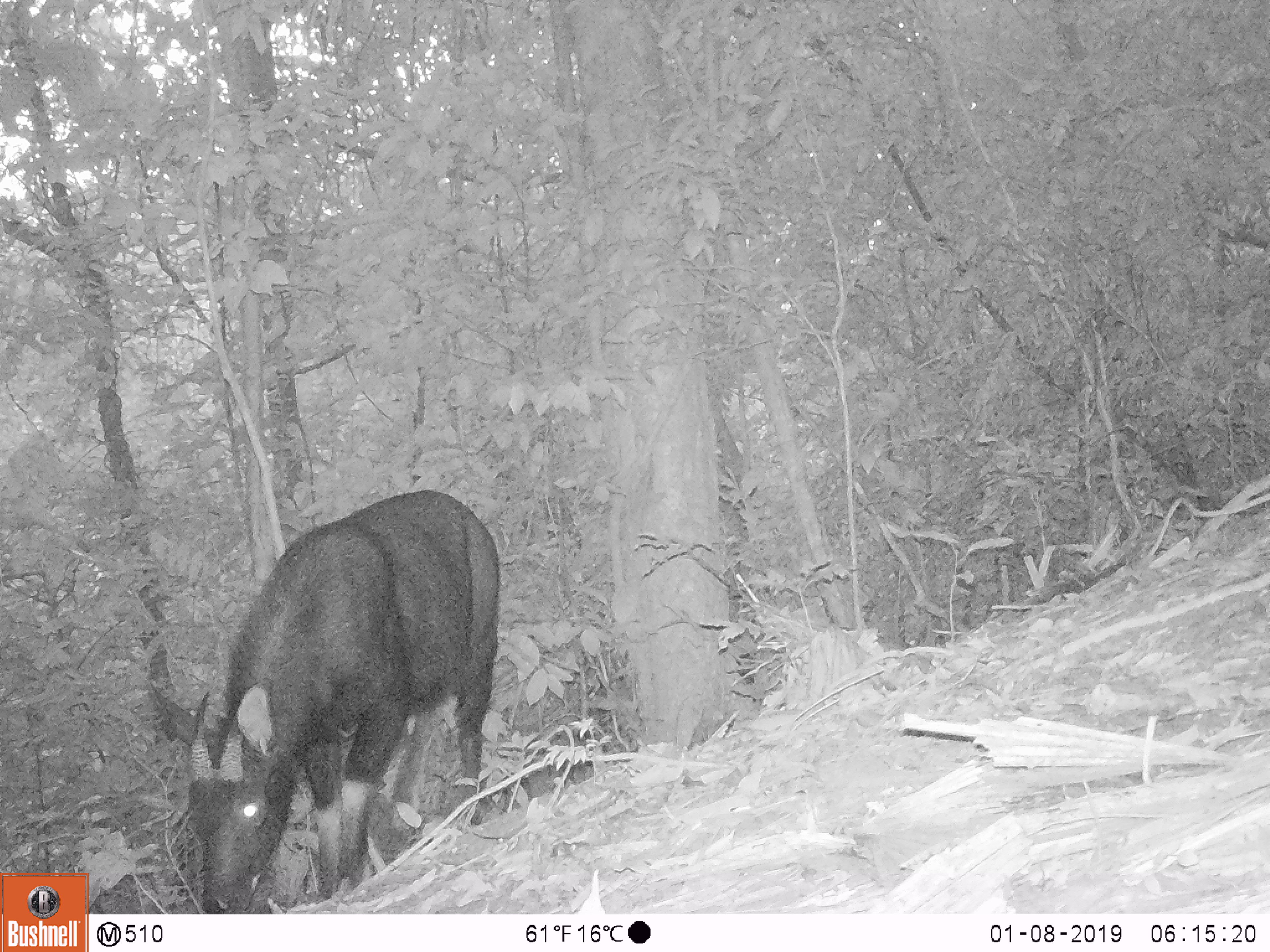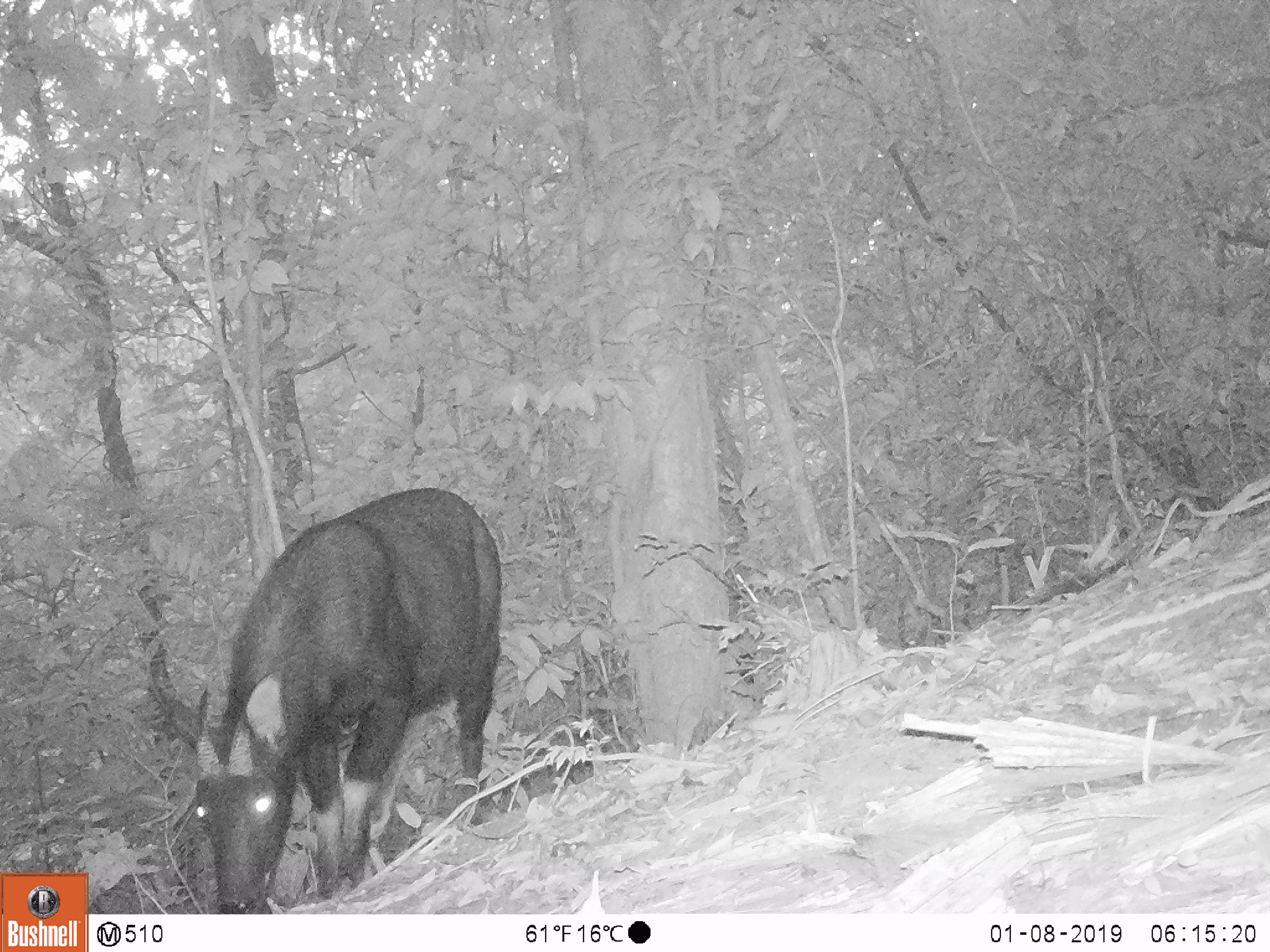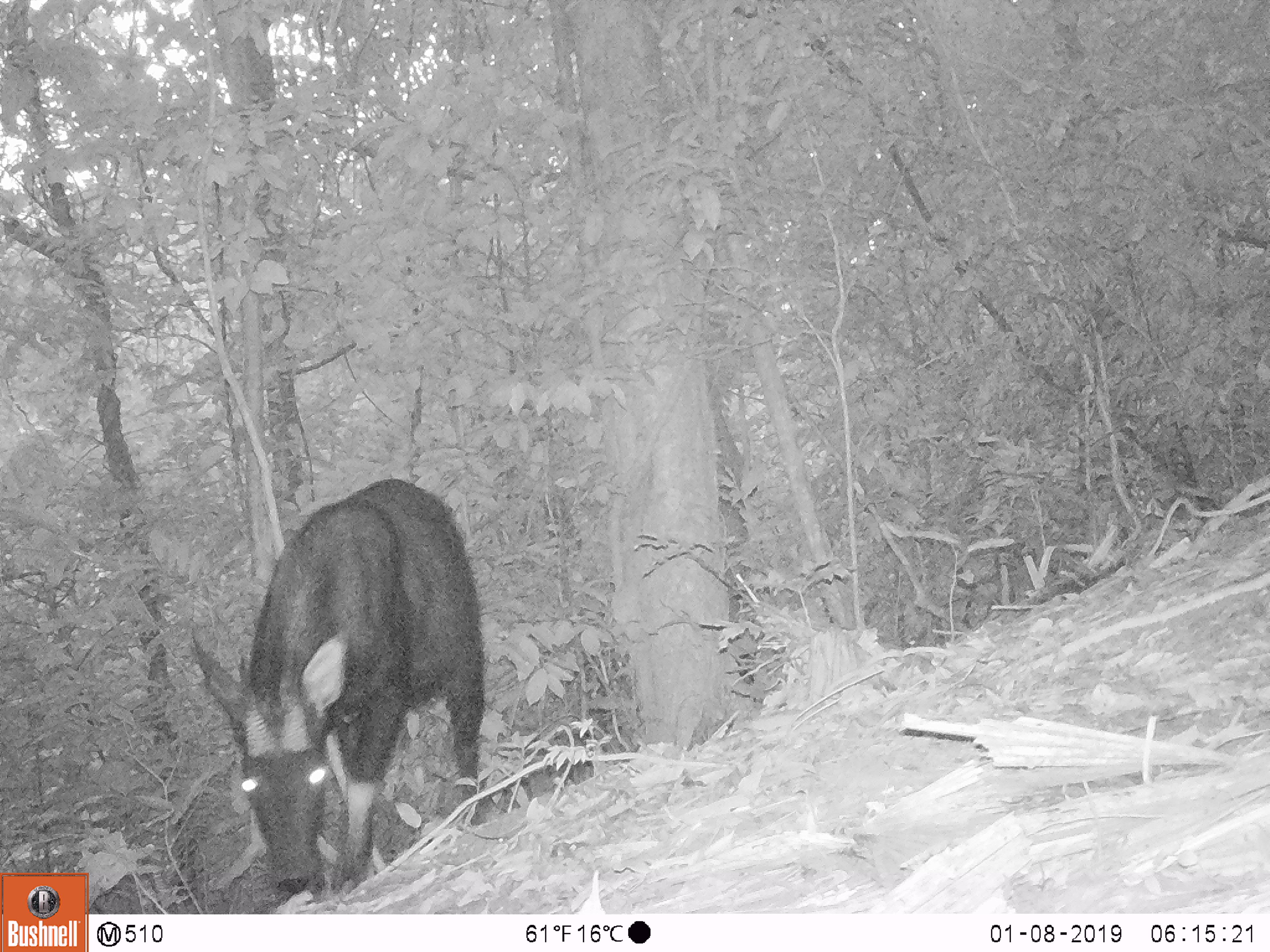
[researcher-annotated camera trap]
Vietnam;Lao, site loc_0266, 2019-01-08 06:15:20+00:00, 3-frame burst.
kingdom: Animalia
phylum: Chordata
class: Mammalia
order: Artiodactyla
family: Bovidae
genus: Capricornis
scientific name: Capricornis sumatraensis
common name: chinese serow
Chinese serow (Capricornis sumatraensis). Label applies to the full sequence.